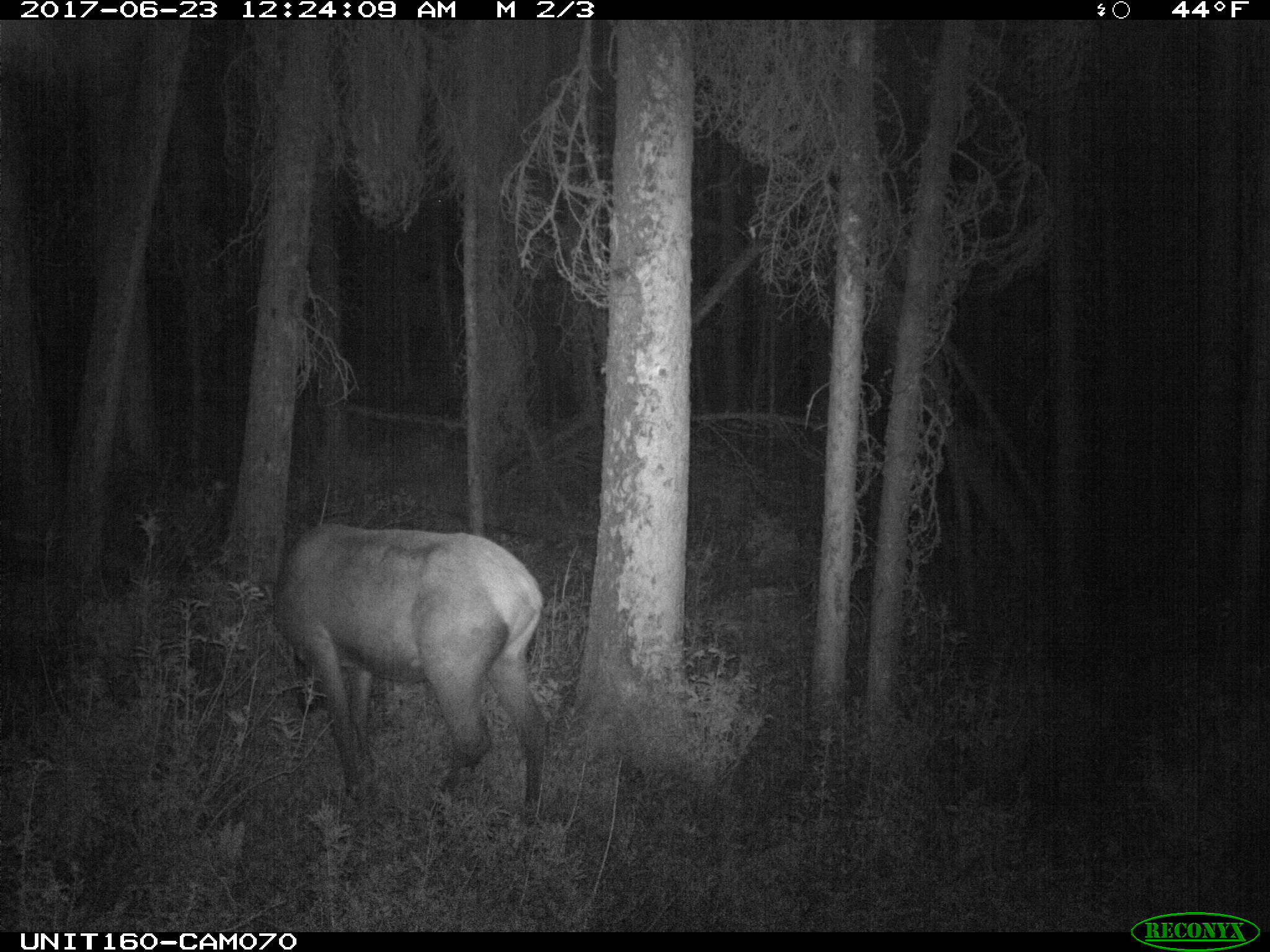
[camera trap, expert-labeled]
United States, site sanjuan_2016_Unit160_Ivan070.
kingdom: Animalia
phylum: Chordata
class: Mammalia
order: Artiodactyla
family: Cervidae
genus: Cervus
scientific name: Cervus elaphus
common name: red deer